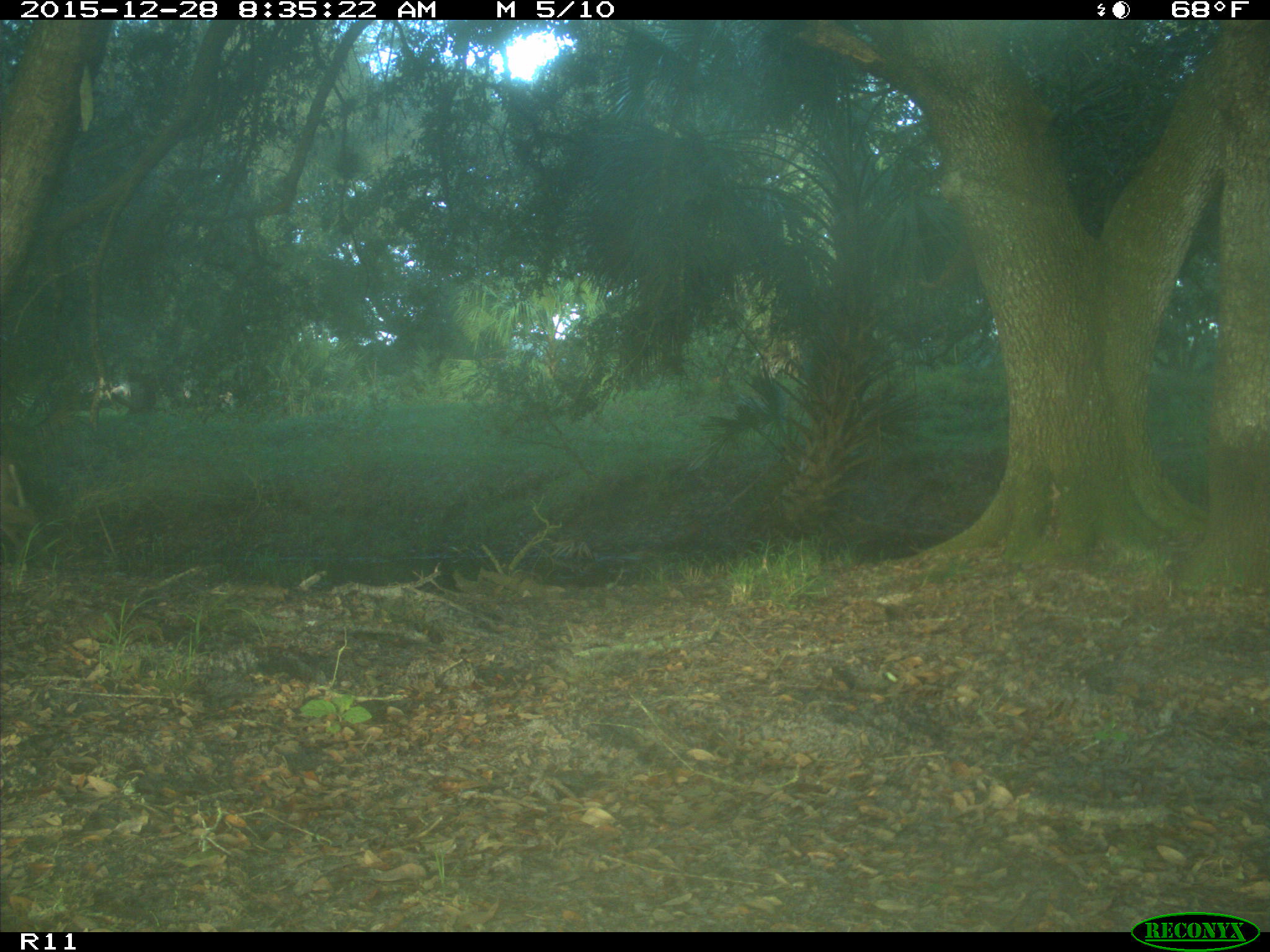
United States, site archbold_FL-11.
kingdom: Animalia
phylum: Chordata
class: Mammalia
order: Artiodactyla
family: Cervidae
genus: Odocoileus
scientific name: Odocoileus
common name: deer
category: unidentified deer